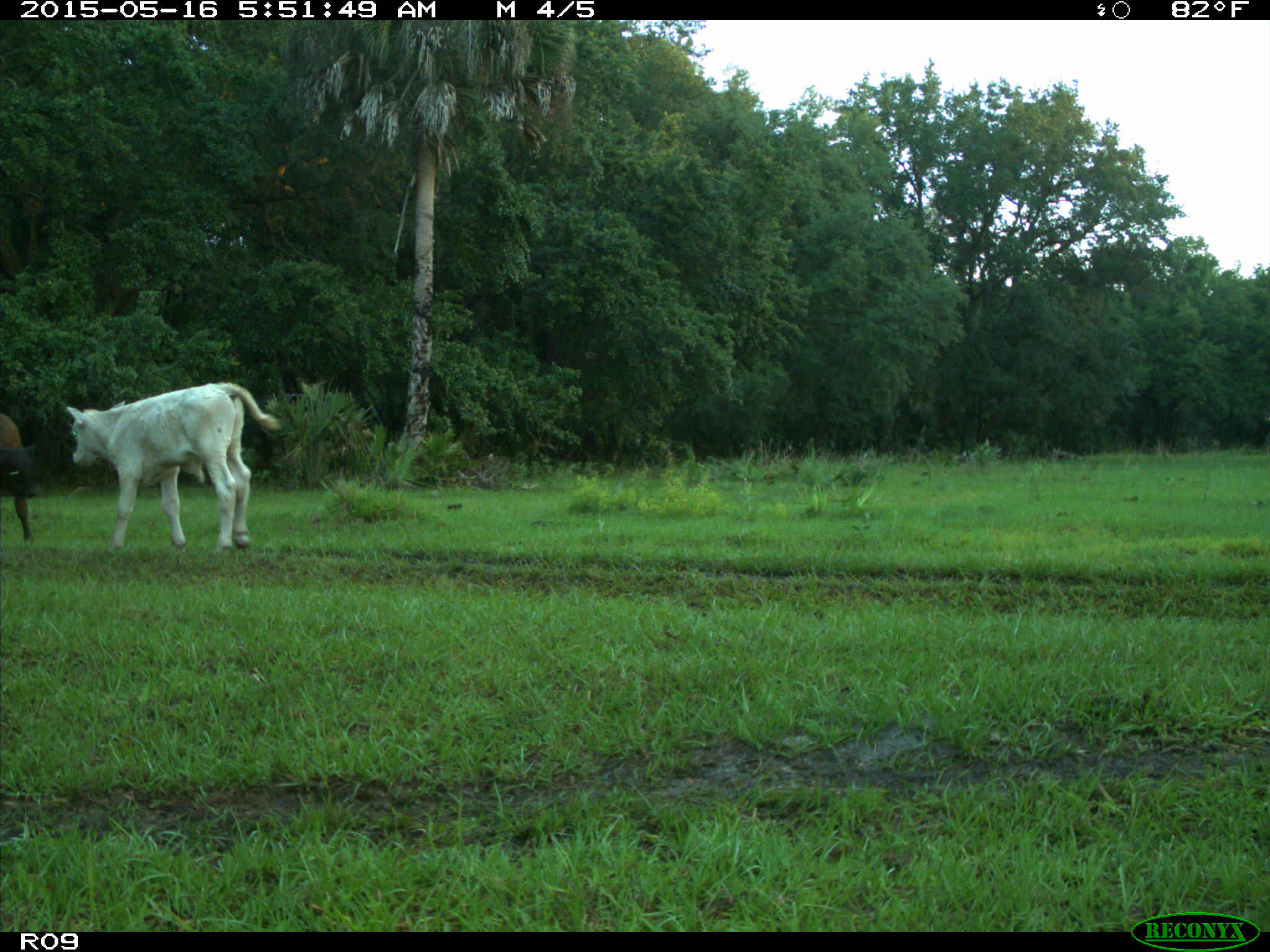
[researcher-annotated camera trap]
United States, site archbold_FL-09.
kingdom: Animalia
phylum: Chordata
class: Mammalia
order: Artiodactyla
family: Bovidae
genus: Bos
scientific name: Bos taurus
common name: domestic cow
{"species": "Bos taurus (domestic cow)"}